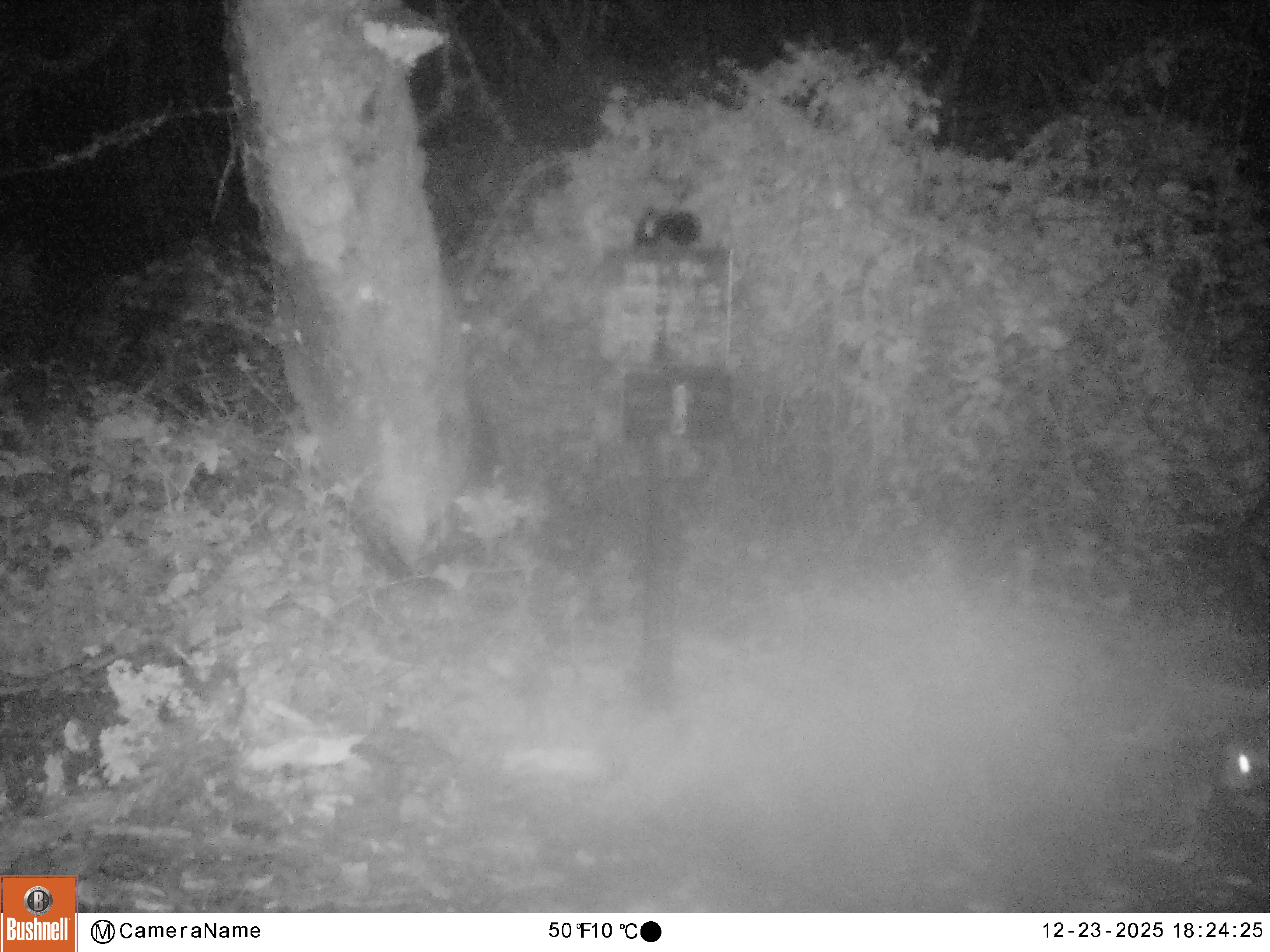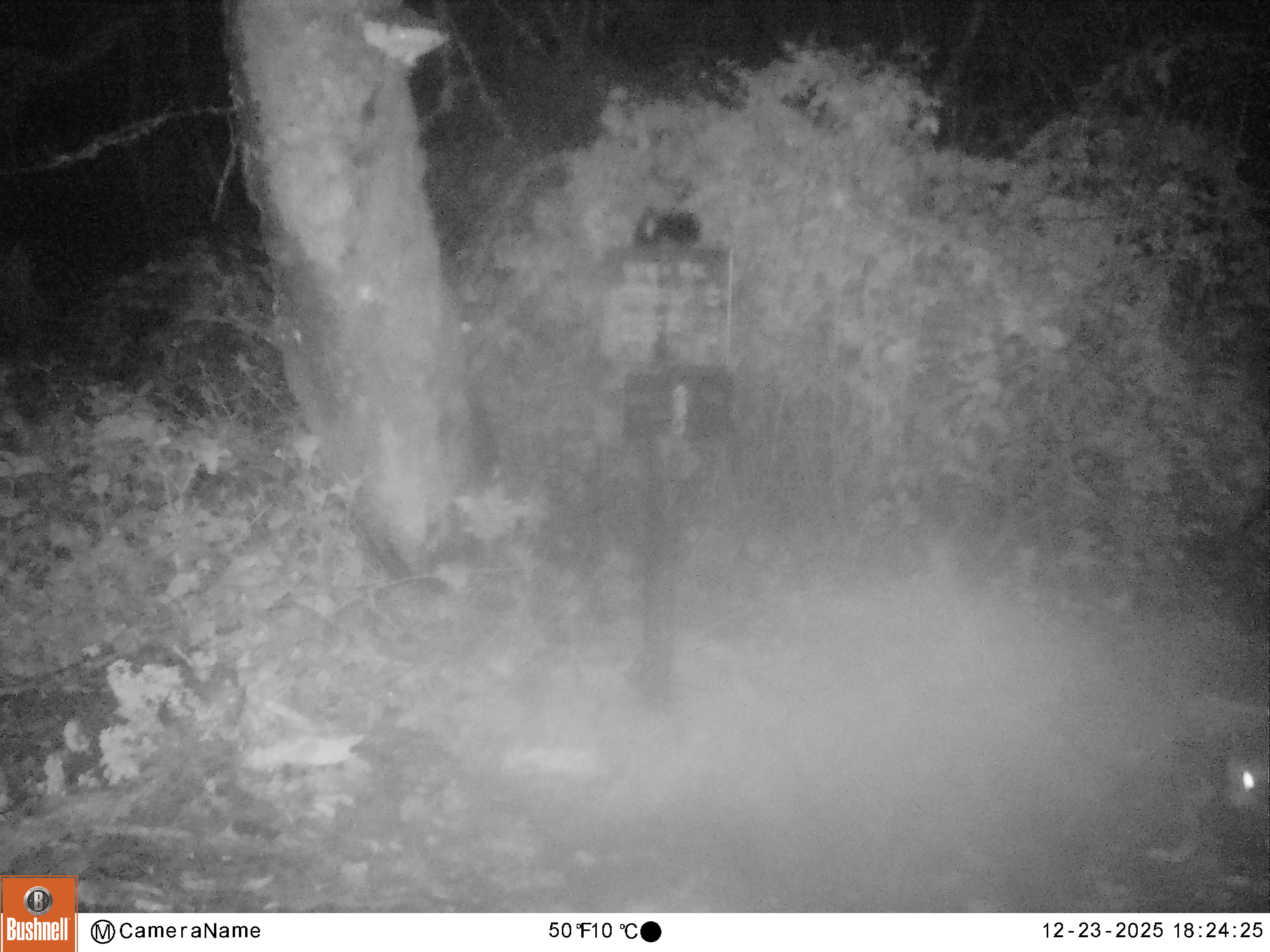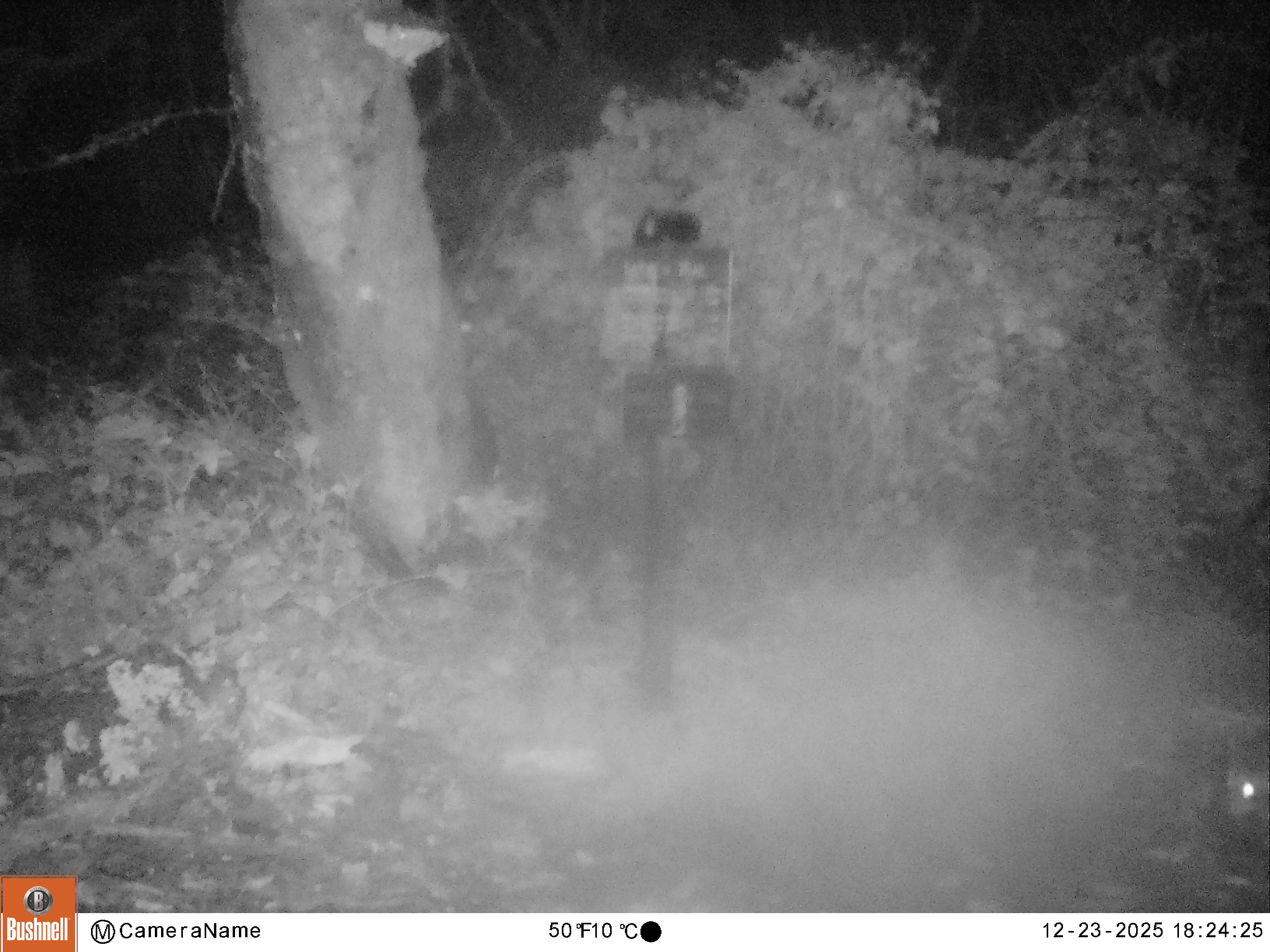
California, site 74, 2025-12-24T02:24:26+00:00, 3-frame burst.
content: unidentified animal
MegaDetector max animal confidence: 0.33